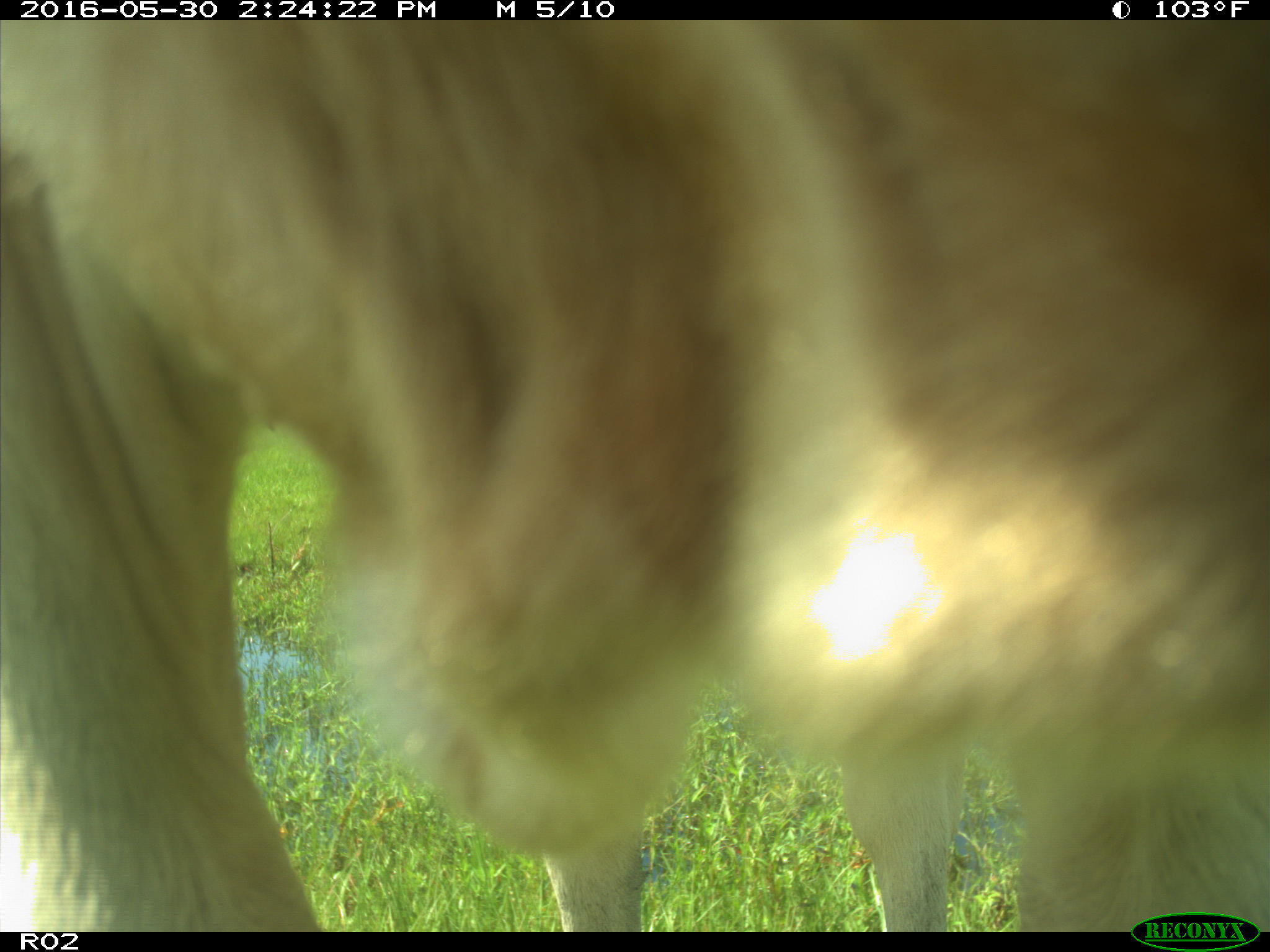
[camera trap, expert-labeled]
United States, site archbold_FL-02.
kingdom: Animalia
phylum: Chordata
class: Mammalia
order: Artiodactyla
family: Bovidae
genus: Bos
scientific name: Bos taurus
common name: domestic cow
Bos taurus (domestic cow).